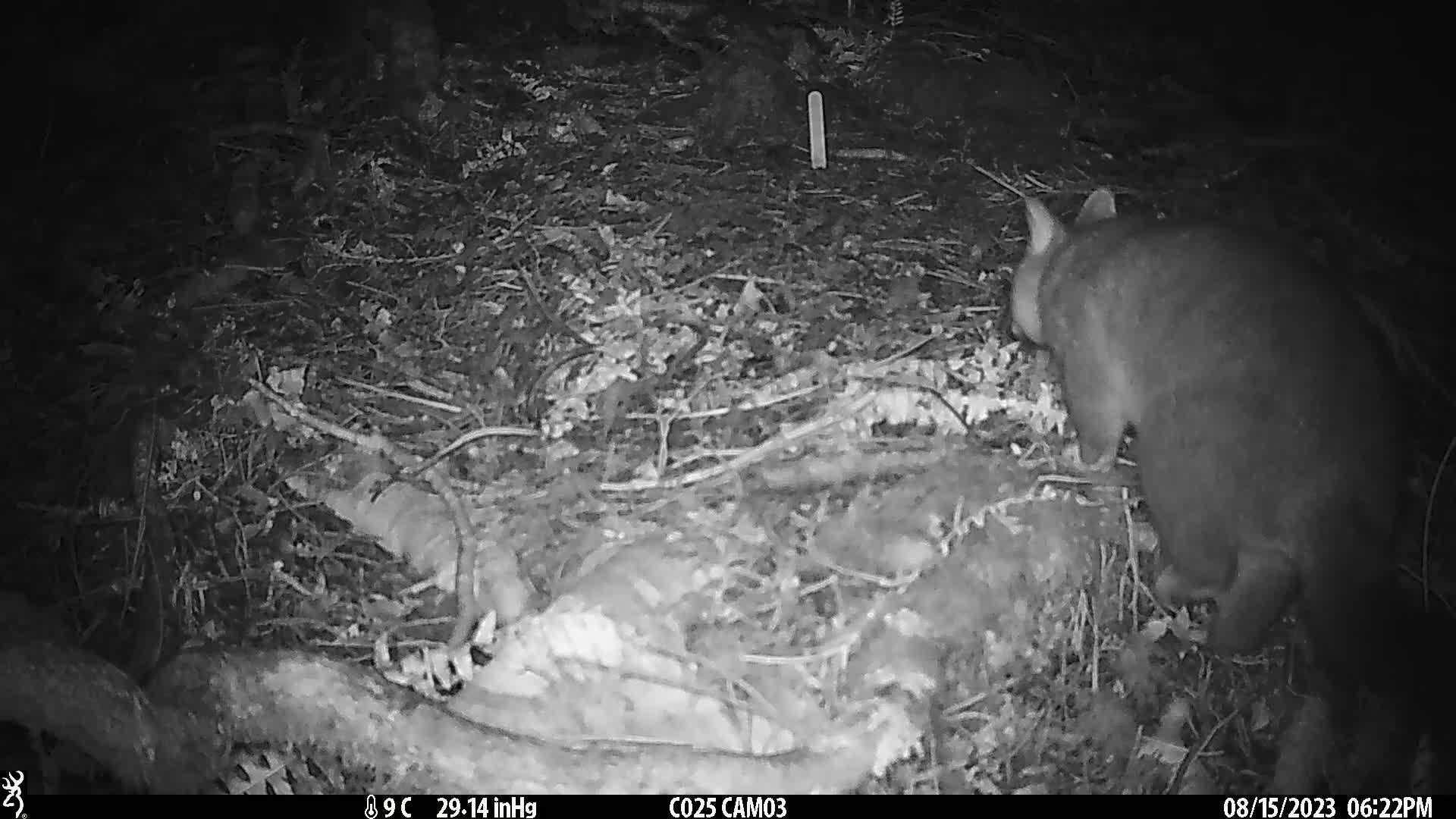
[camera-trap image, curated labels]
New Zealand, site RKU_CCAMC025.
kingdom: Animalia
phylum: Chordata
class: Mammalia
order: Diprotodontia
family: Phalangeridae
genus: Trichosurus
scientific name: Trichosurus vulpecula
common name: common brushtail possum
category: possum